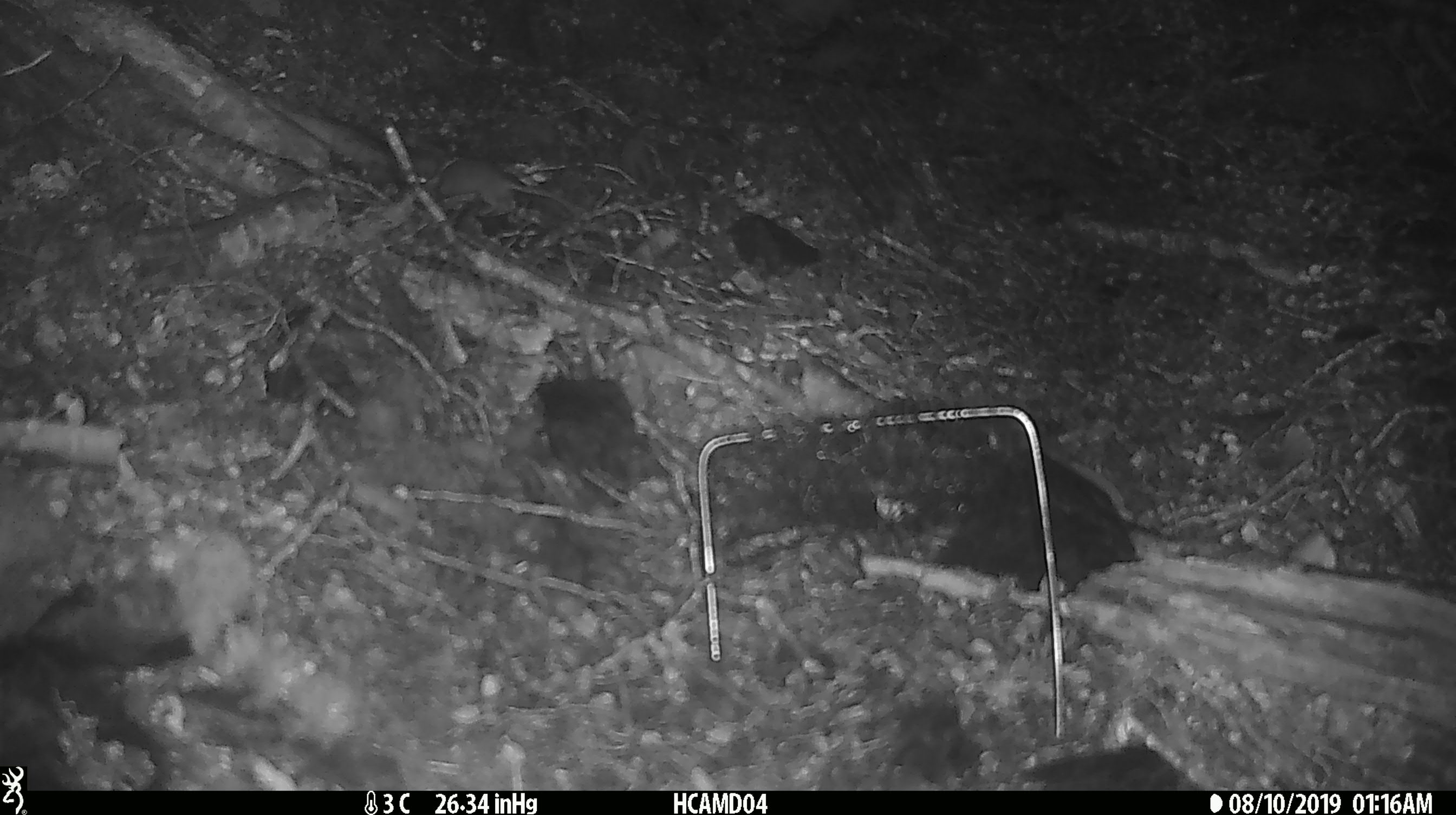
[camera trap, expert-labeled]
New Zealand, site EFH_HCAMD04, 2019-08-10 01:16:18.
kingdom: Animalia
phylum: Chordata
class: Mammalia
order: Rodentia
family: Muridae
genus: Mus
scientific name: Mus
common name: mouse